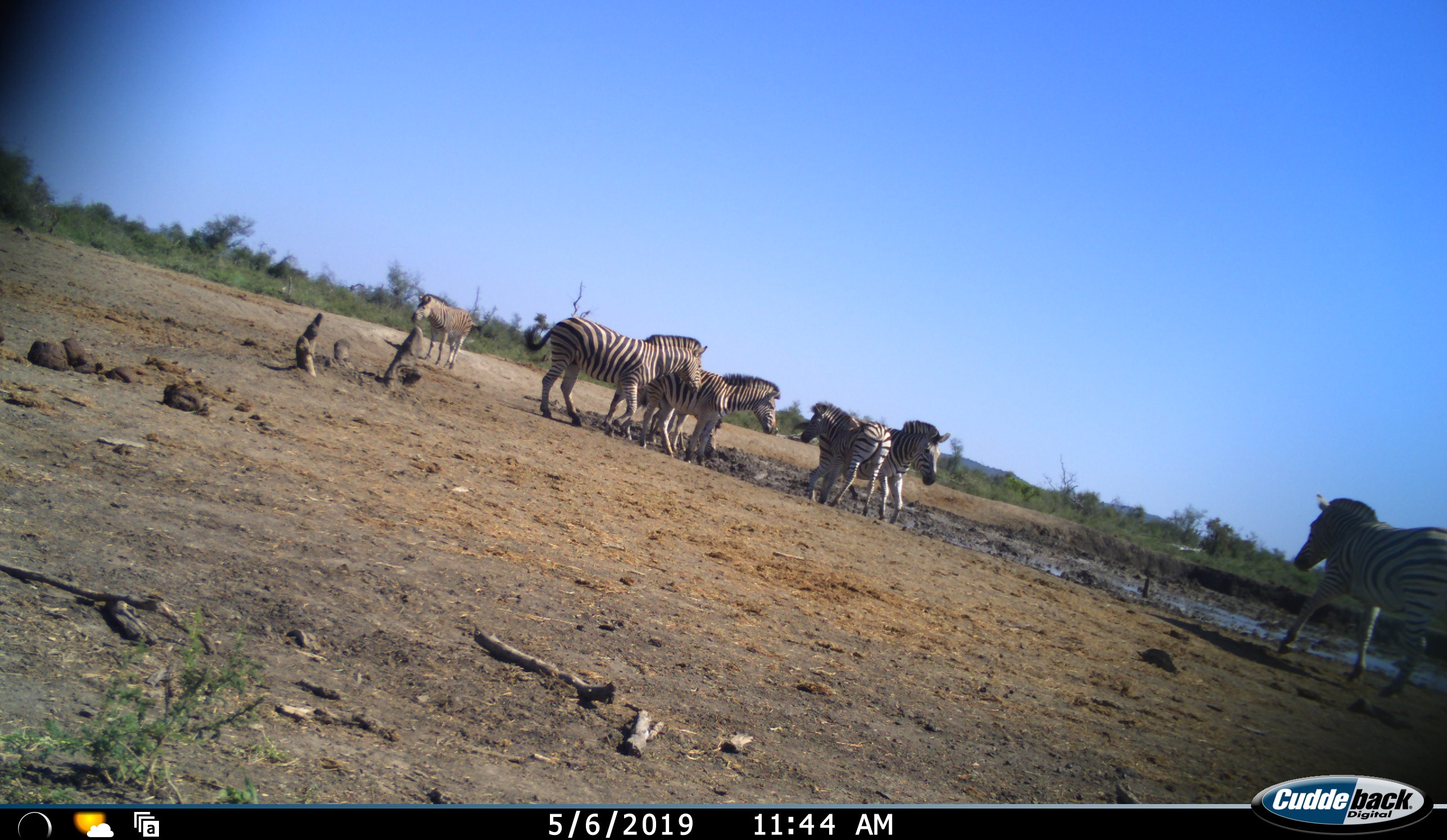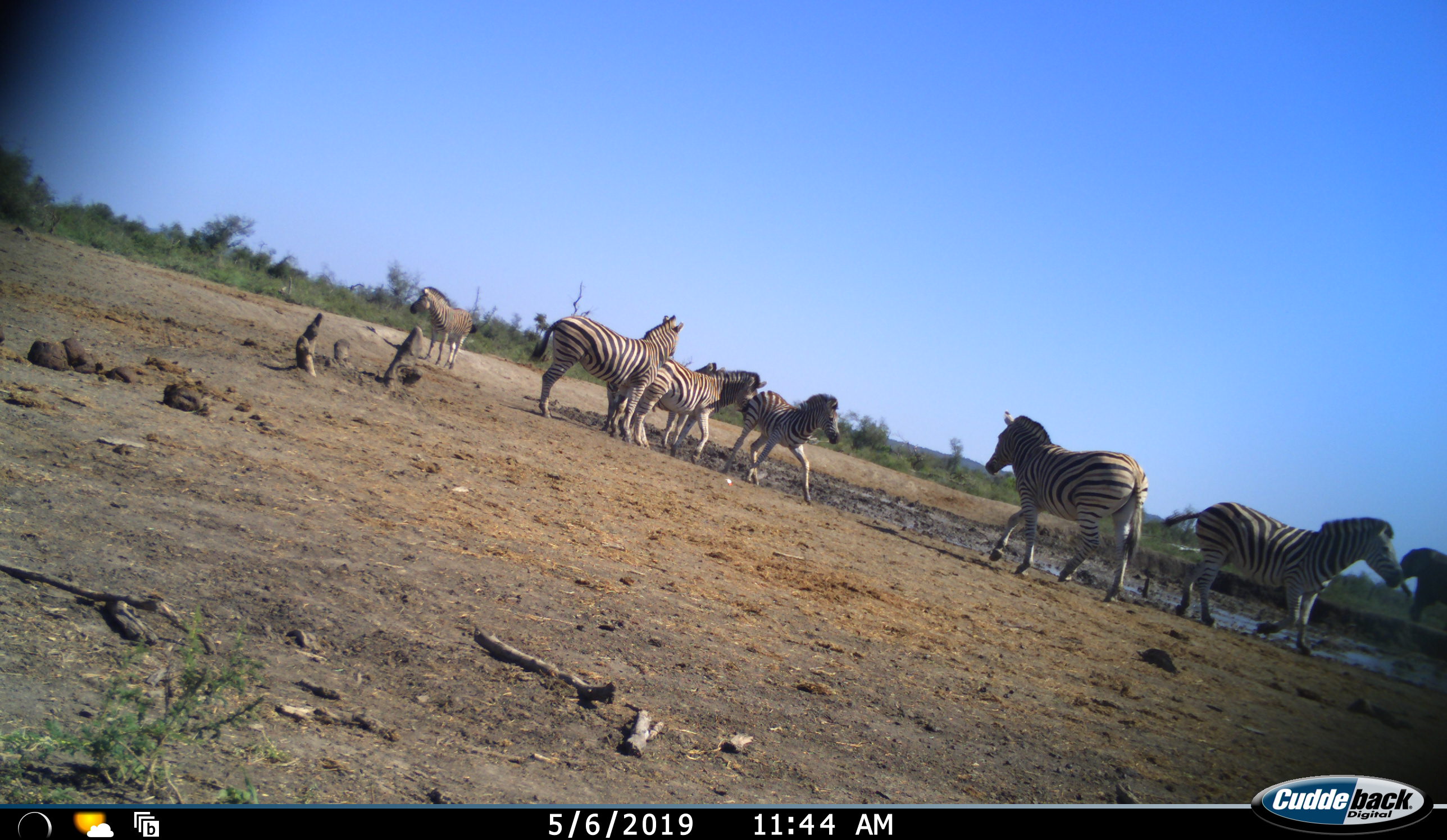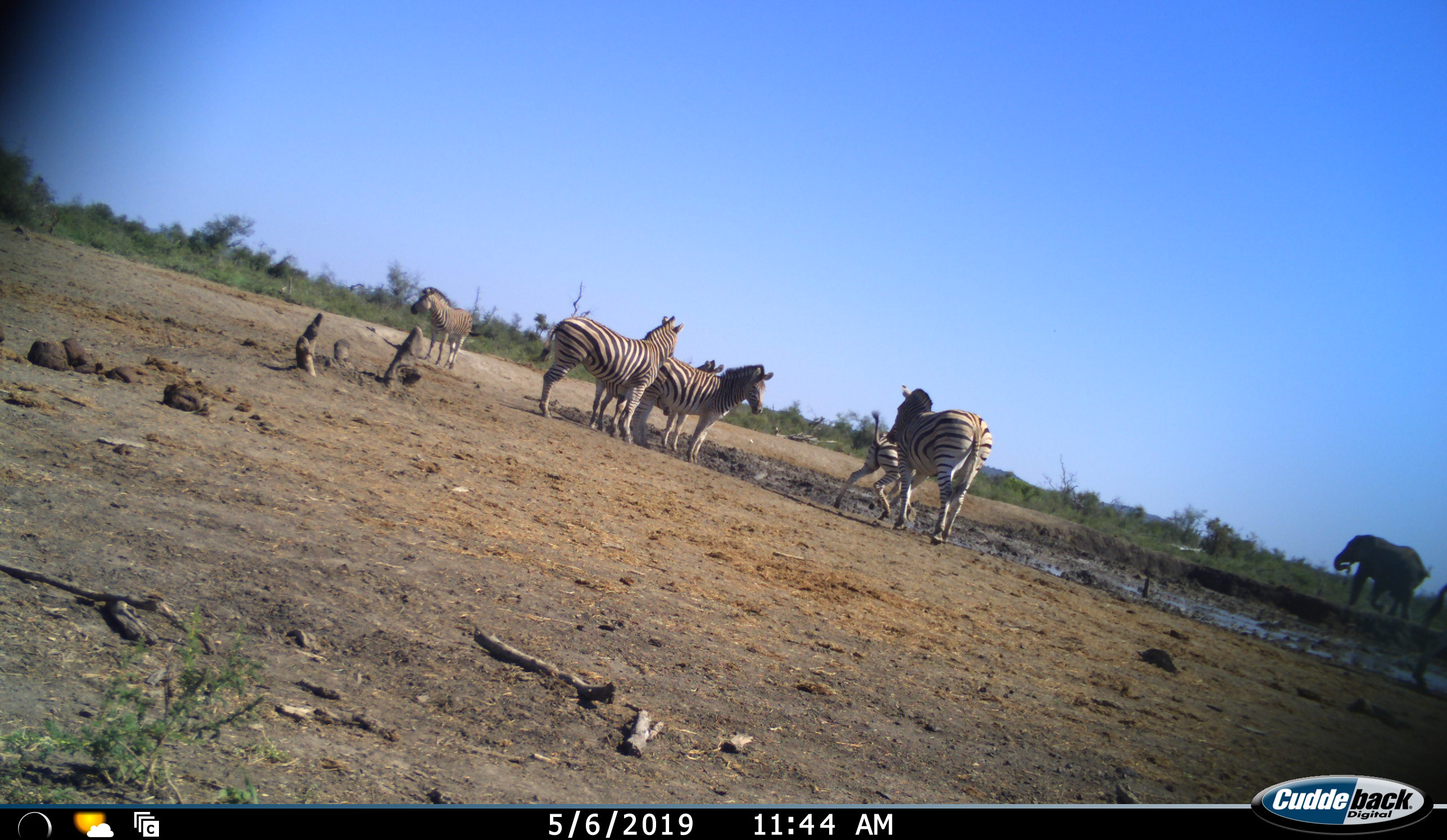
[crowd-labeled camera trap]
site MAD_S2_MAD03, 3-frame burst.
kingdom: Animalia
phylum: Chordata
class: Mammalia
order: Proboscidea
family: Elephantidae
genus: Loxodonta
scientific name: Loxodonta africana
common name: african bush elephant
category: elephant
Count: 1.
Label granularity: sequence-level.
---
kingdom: Animalia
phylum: Chordata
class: Mammalia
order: Perissodactyla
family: Equidae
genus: Equus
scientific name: Equus quagga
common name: plains zebra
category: zebraplains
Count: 7.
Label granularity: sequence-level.